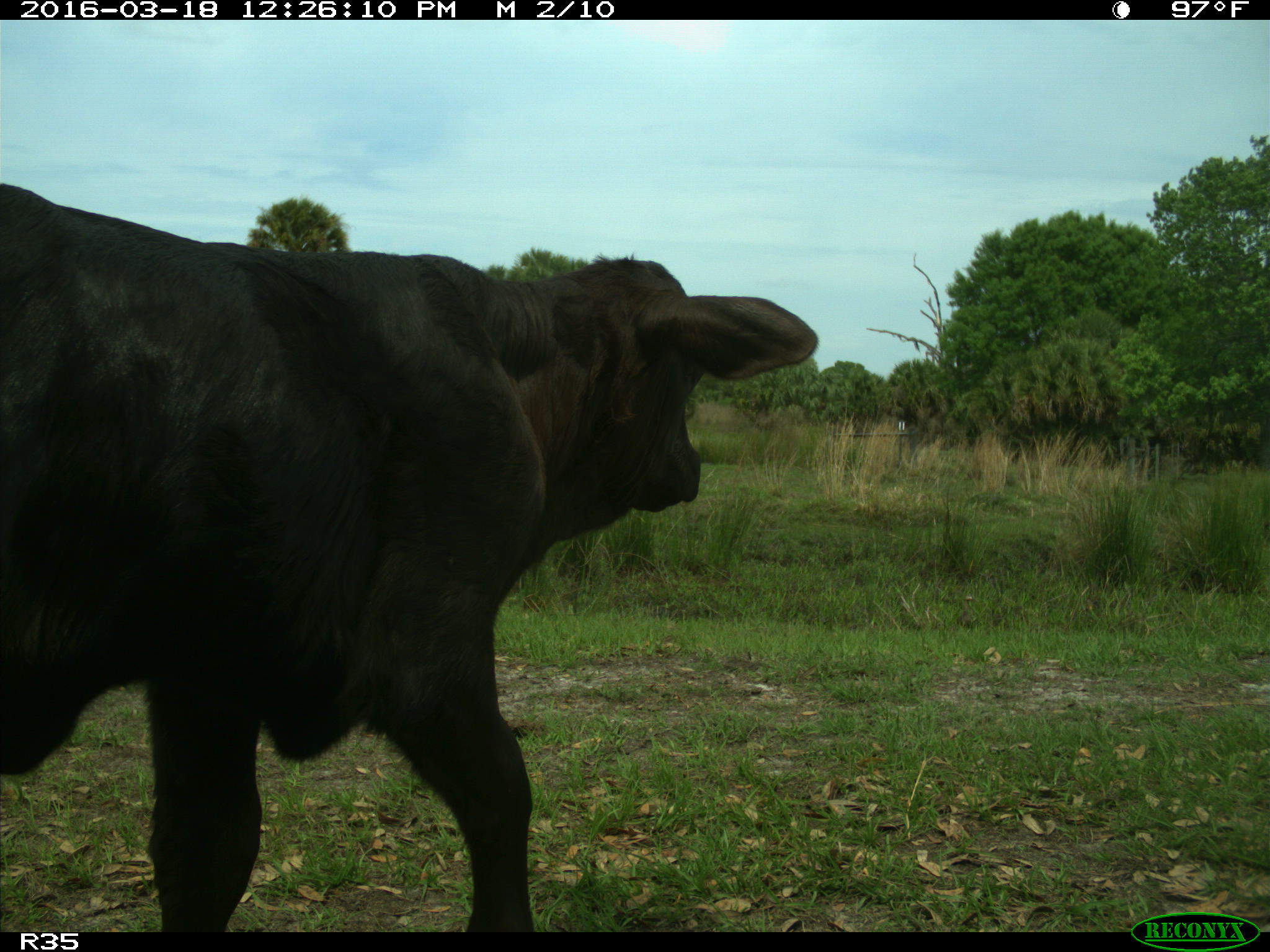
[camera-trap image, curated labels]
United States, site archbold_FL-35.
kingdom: Animalia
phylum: Chordata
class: Mammalia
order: Artiodactyla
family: Bovidae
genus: Bos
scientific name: Bos taurus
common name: domestic cow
Bos taurus (domestic cow).